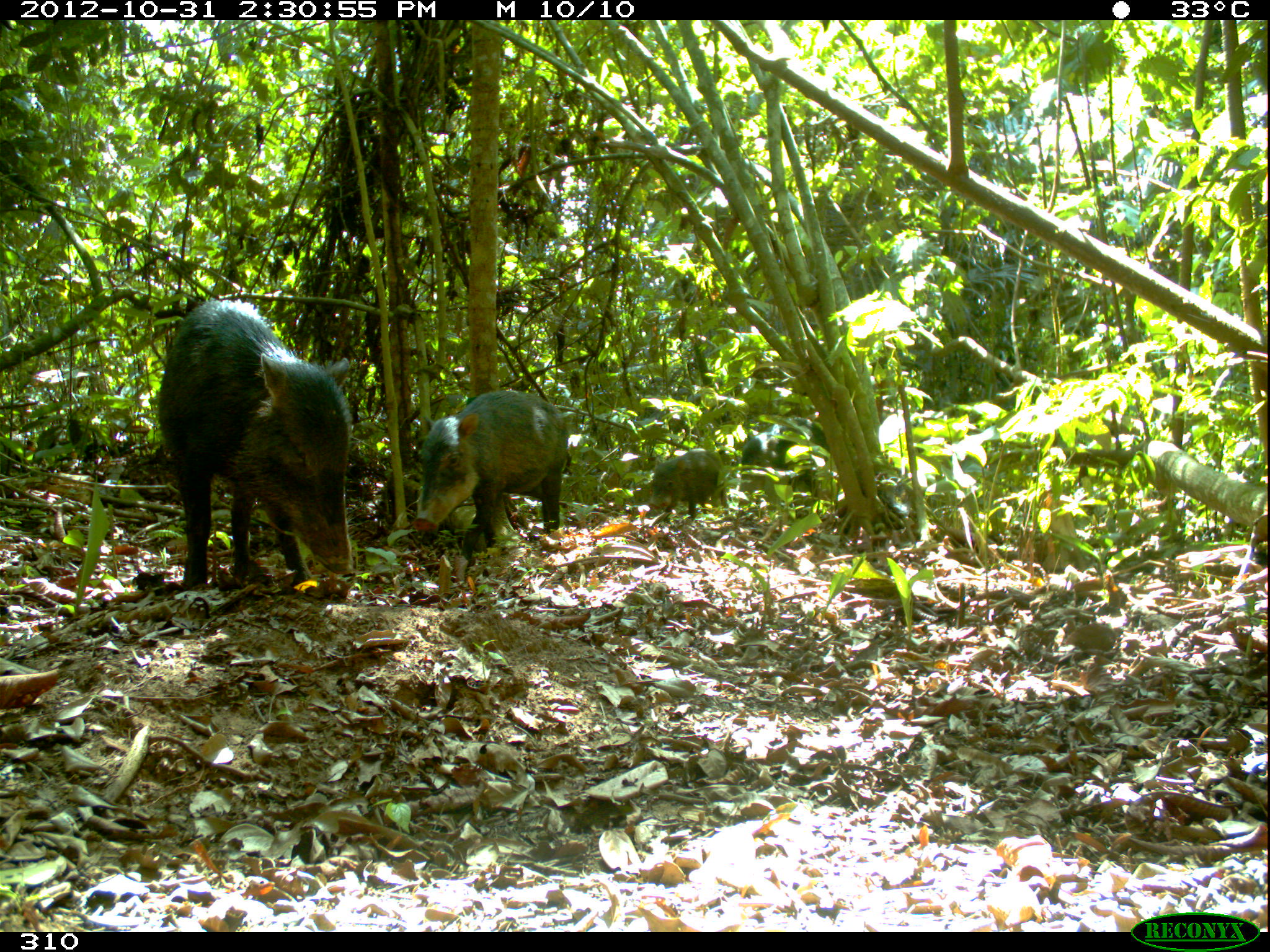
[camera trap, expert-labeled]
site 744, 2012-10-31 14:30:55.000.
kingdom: Animalia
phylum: Chordata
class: Mammalia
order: Artiodactyla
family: Tayassuidae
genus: Tayassu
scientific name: Tayassu pecari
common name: white-lipped peccary